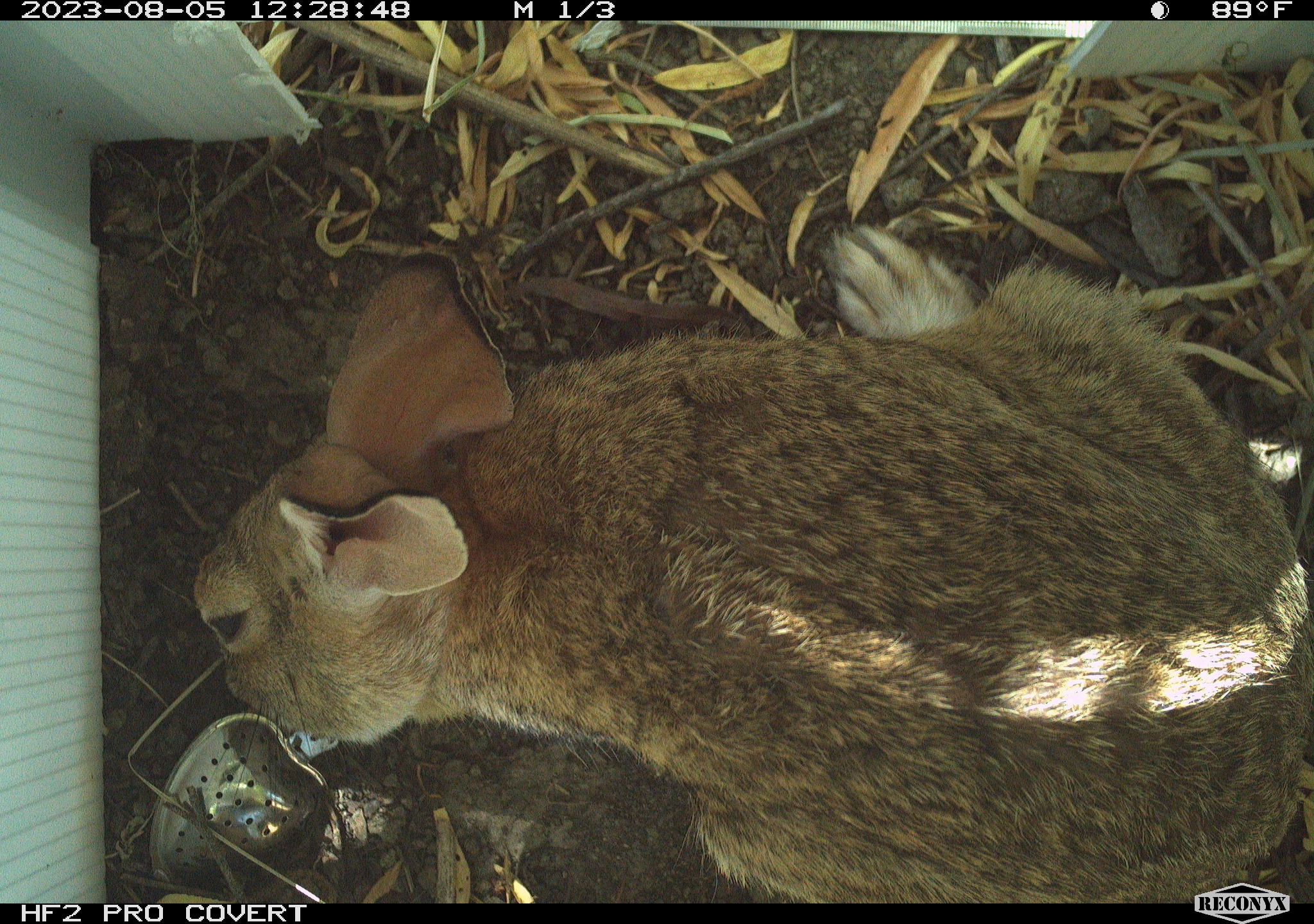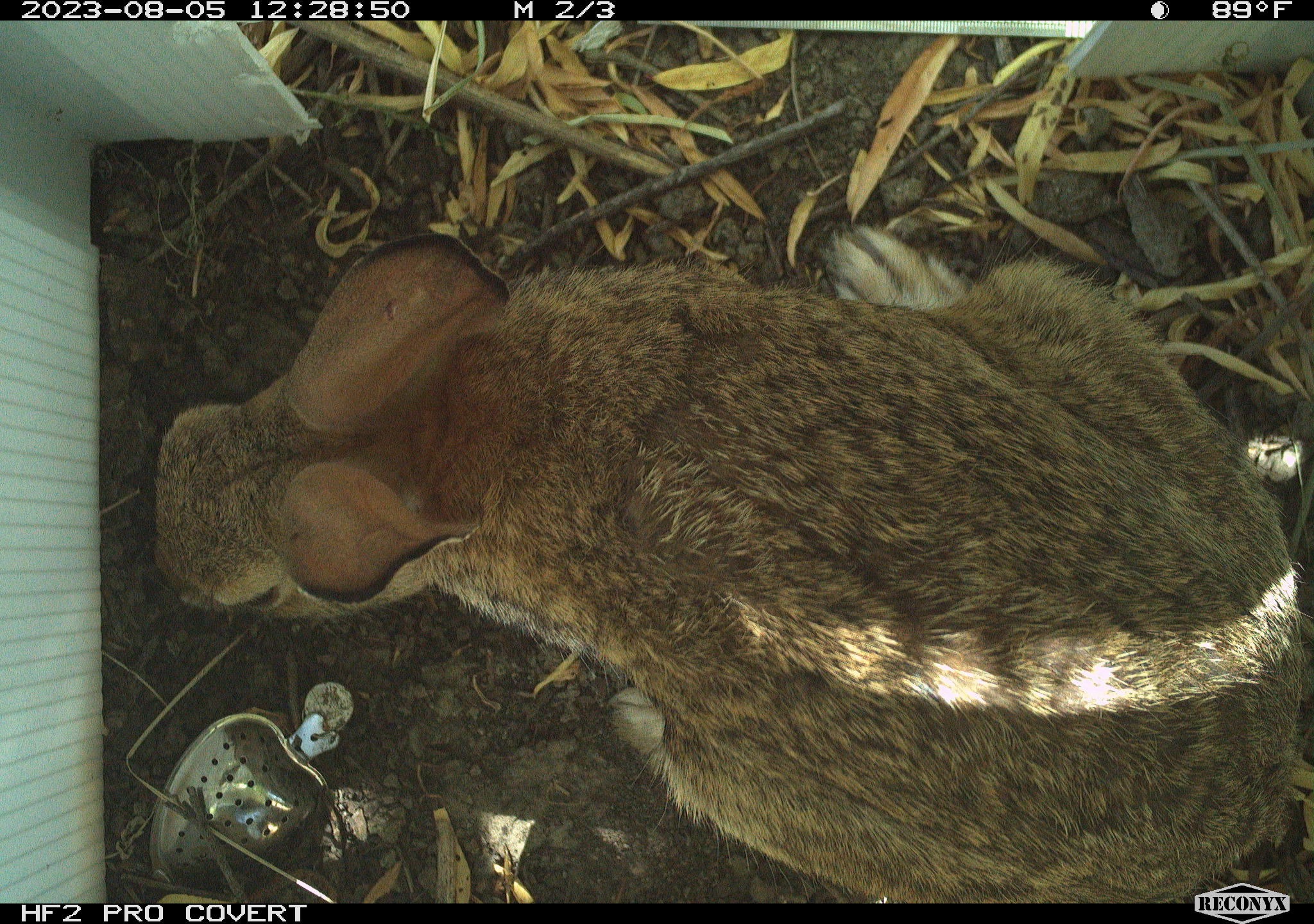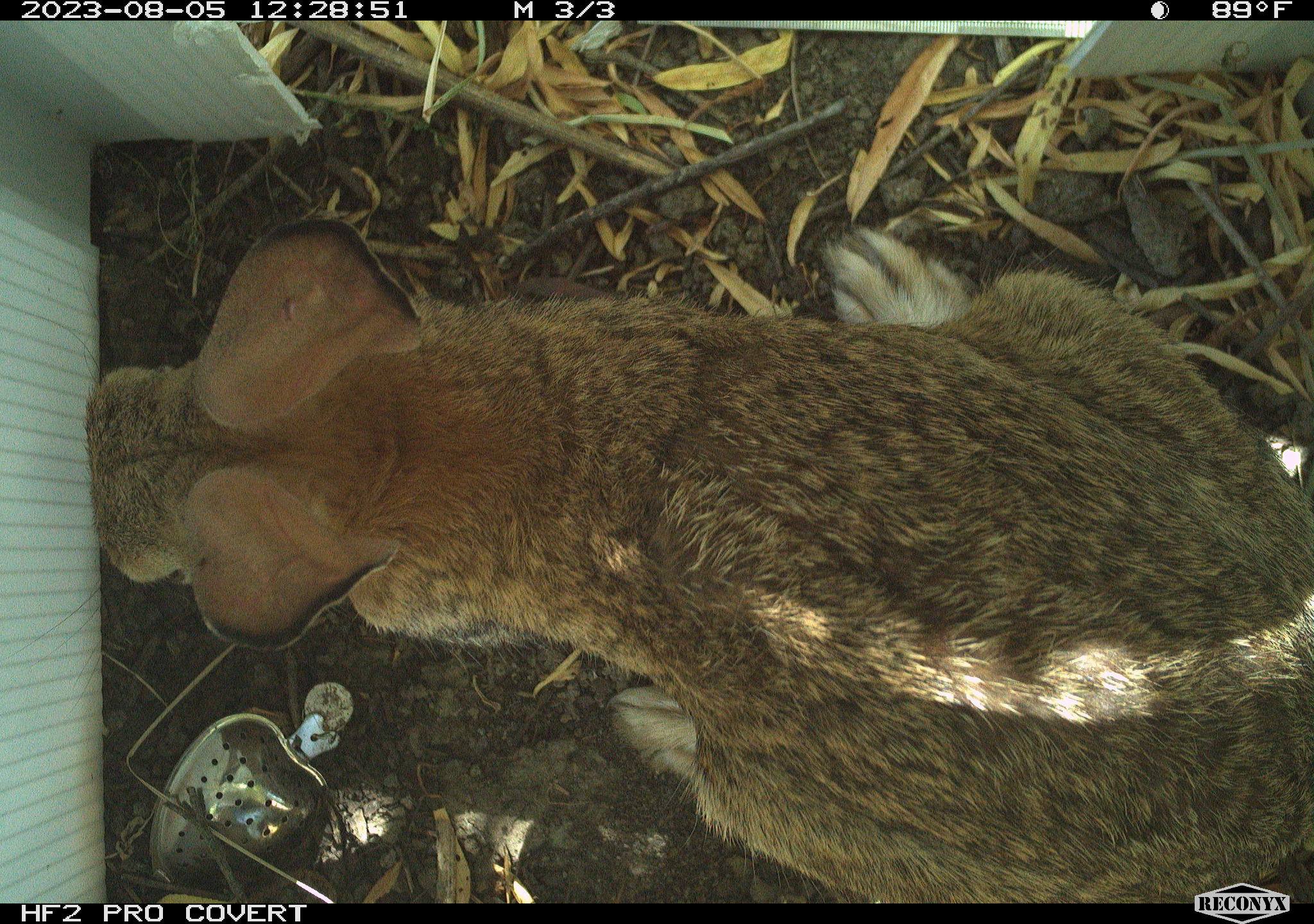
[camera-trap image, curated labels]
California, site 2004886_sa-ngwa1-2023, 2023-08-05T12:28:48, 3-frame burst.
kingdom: Animalia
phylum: Chordata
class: Mammalia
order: Lagomorpha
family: Leporidae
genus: Sylvilagus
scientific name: Sylvilagus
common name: cottontail rabbits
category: sylvilagus species